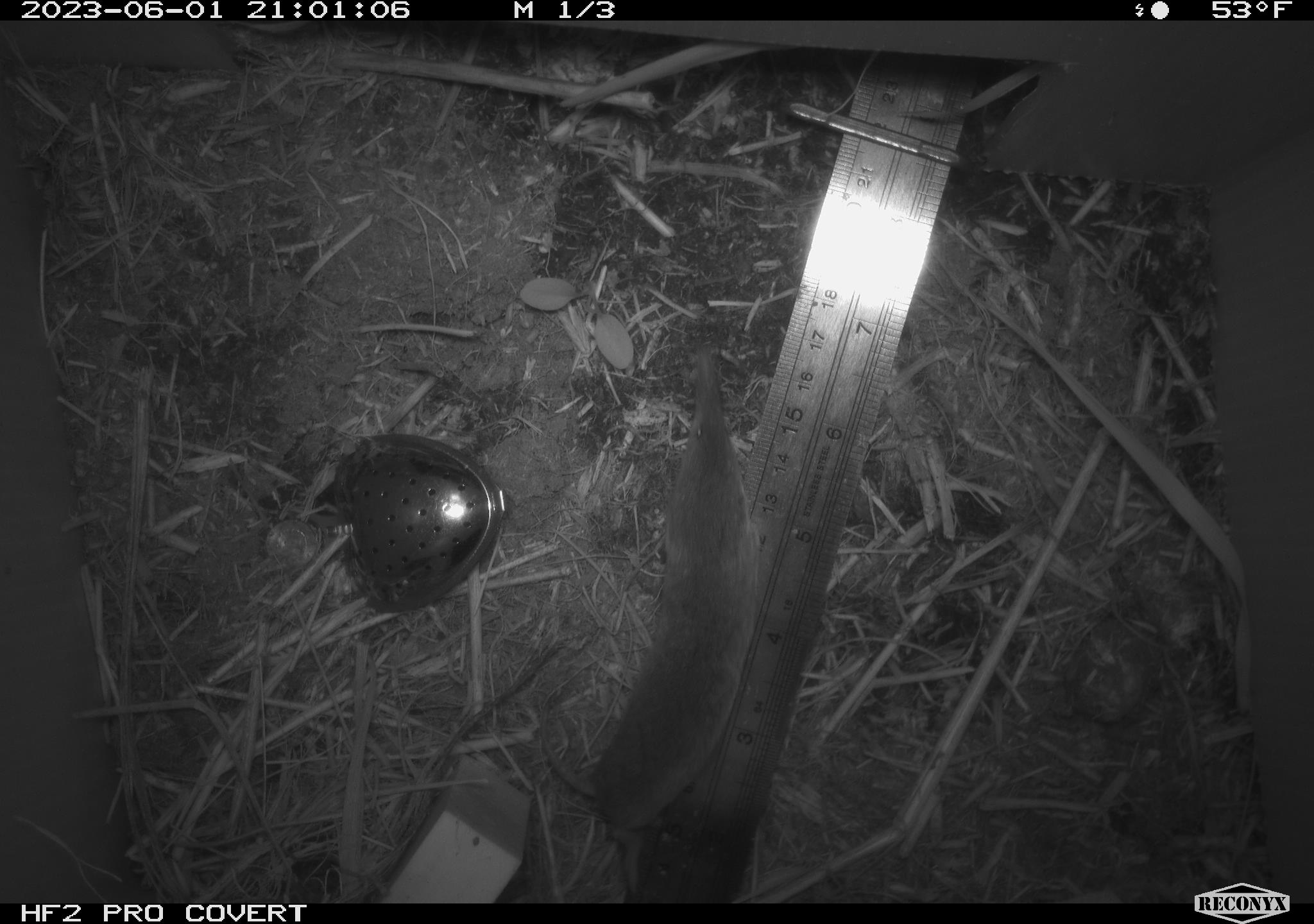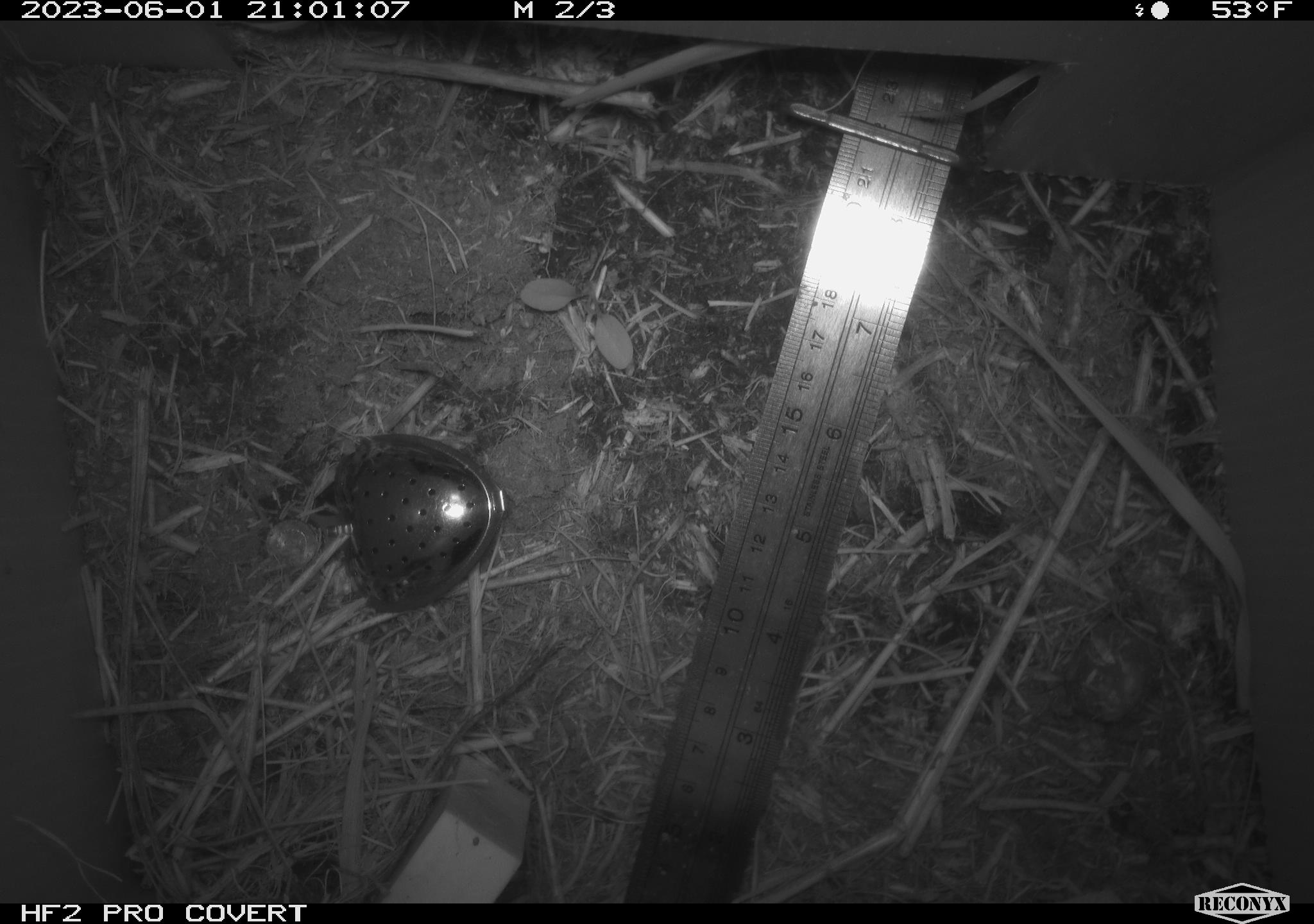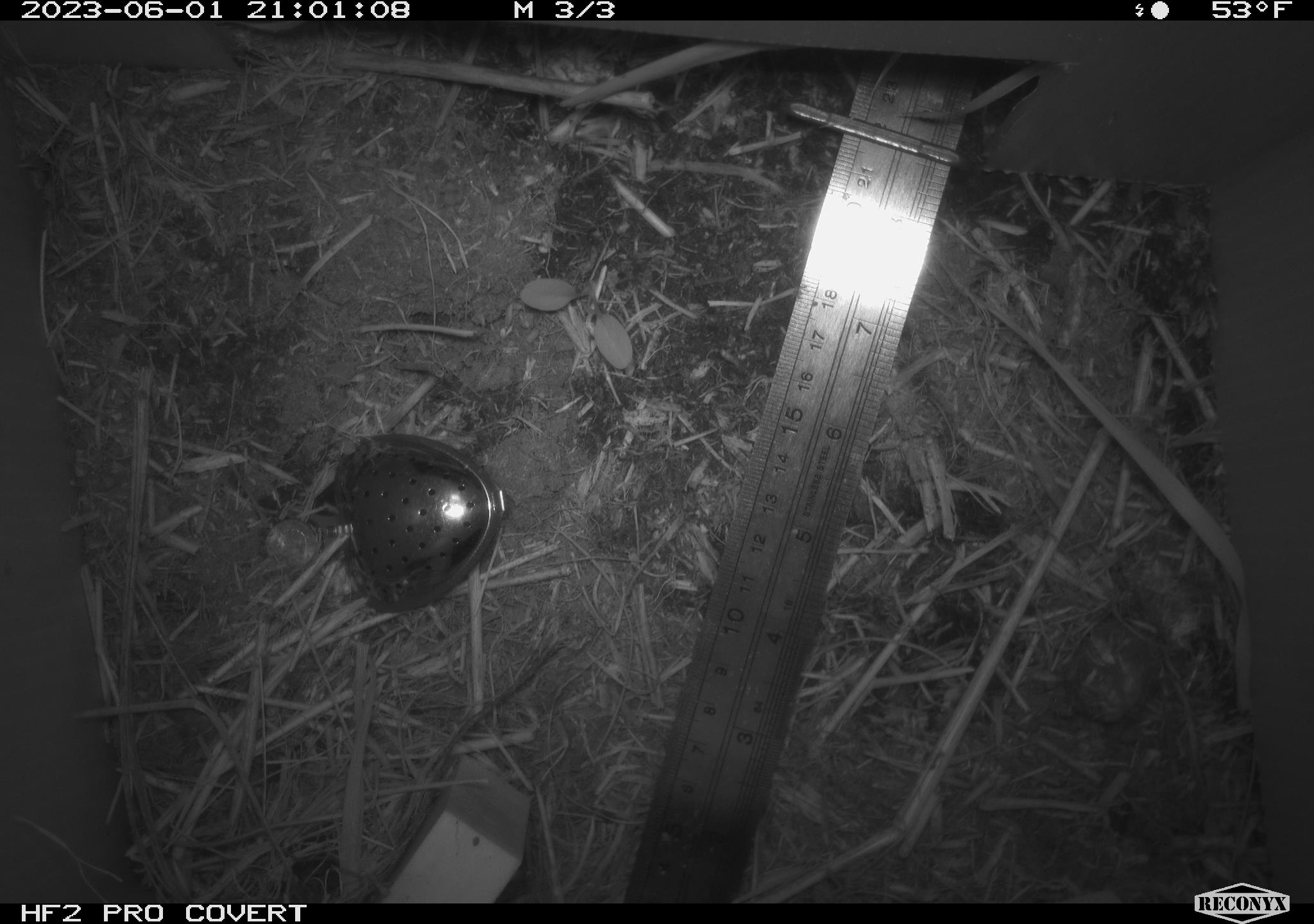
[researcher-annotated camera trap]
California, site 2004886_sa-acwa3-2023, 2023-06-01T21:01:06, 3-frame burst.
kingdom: Animalia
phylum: Chordata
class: Mammalia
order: Eulipotyphla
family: Soricidae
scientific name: Soricidae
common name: shrews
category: soricidae family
Soricidae family (shrews) (Soricidae).